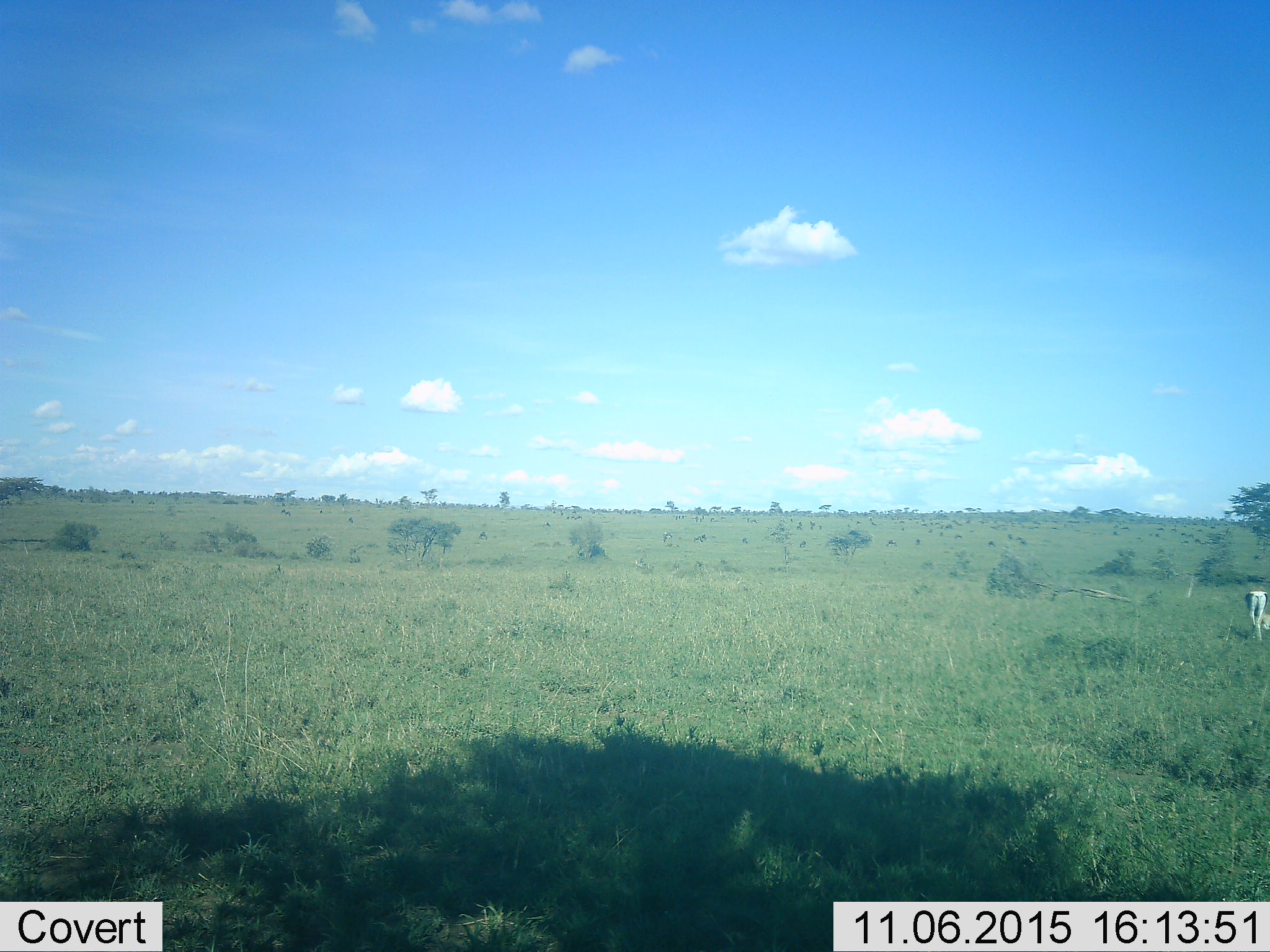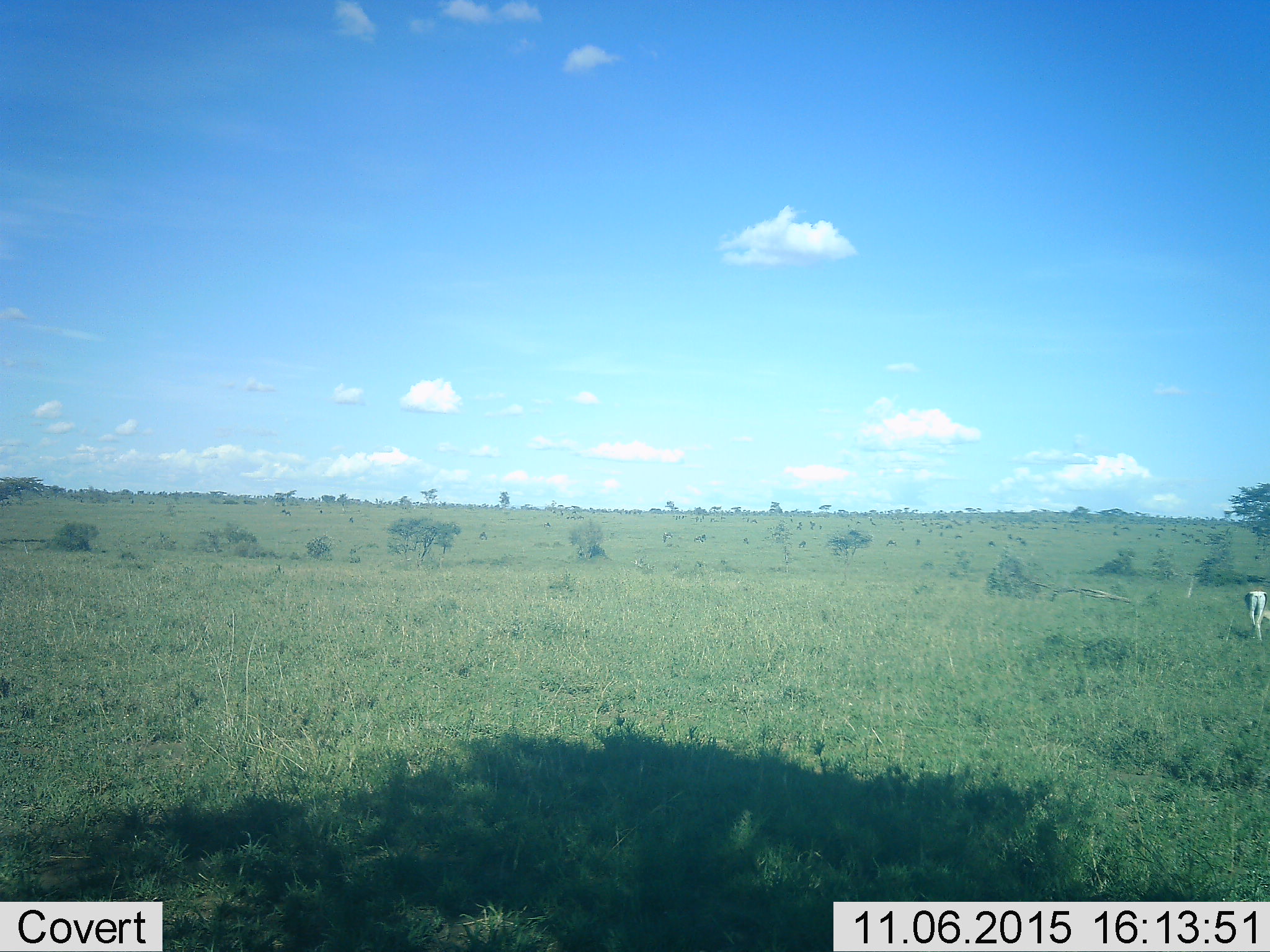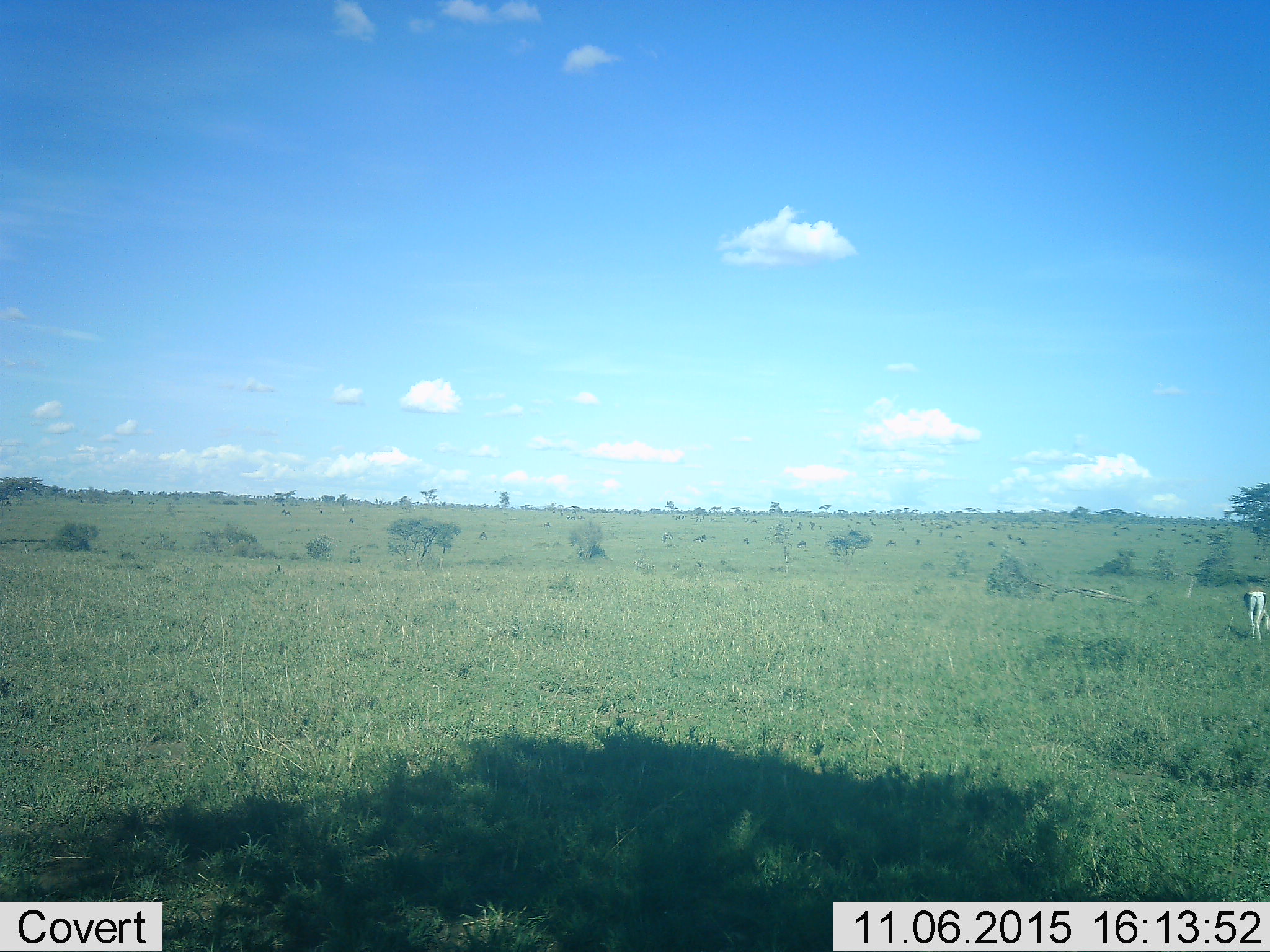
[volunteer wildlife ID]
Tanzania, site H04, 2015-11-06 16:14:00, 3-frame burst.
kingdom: Animalia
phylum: Chordata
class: Mammalia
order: Artiodactyla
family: Bovidae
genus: Bos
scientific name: Bos taurus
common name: cattle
Cattle (Bos taurus), count 1. Behavior (volunteer vote fractions): standing 0%, resting 0%, moving 0%, interacting 0%. Young present (vote fraction): 0%. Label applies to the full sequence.